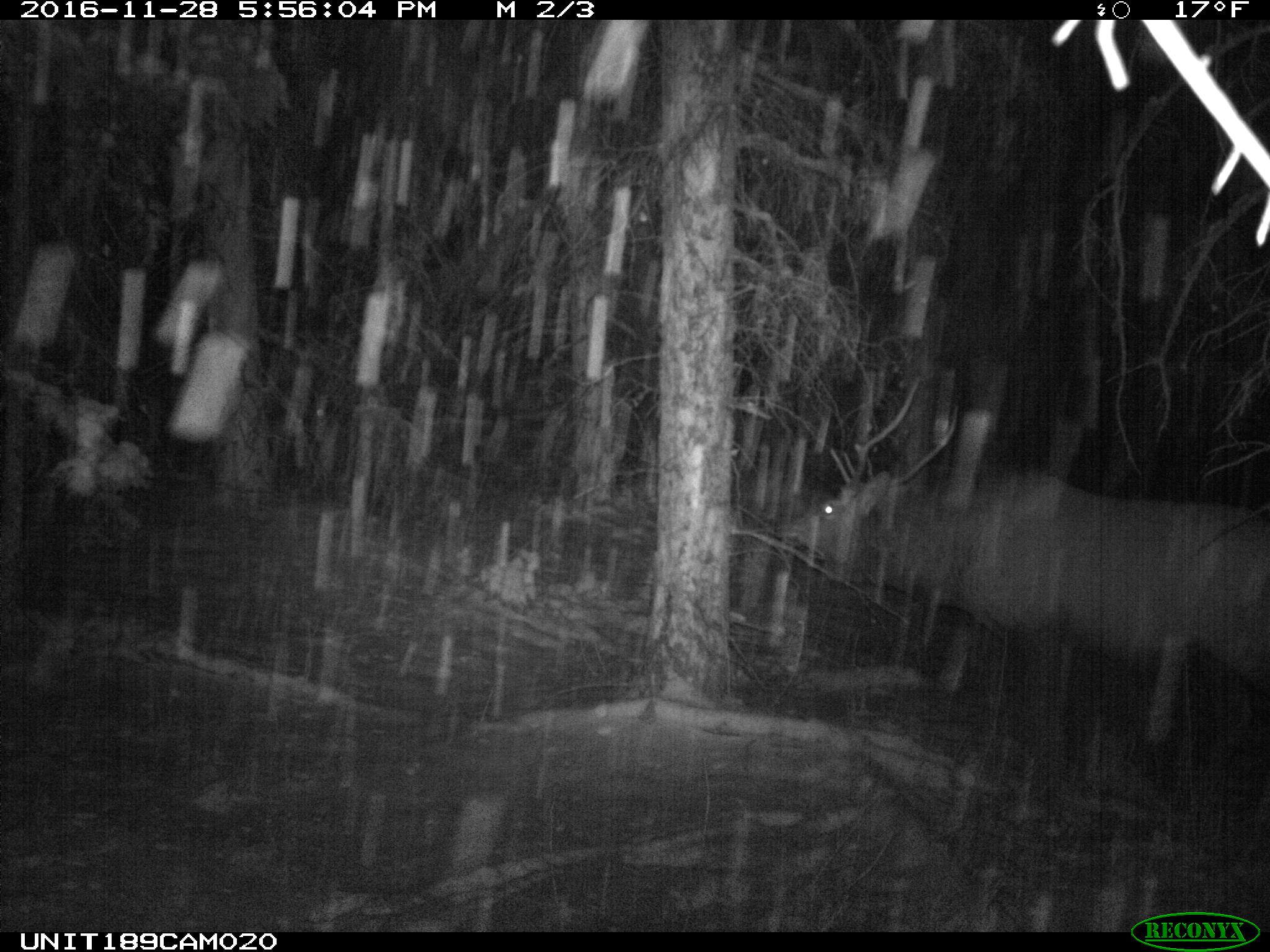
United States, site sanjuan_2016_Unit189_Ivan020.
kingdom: Animalia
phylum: Chordata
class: Mammalia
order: Artiodactyla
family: Cervidae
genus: Cervus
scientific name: Cervus elaphus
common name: red deer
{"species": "Cervus elaphus (red deer)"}